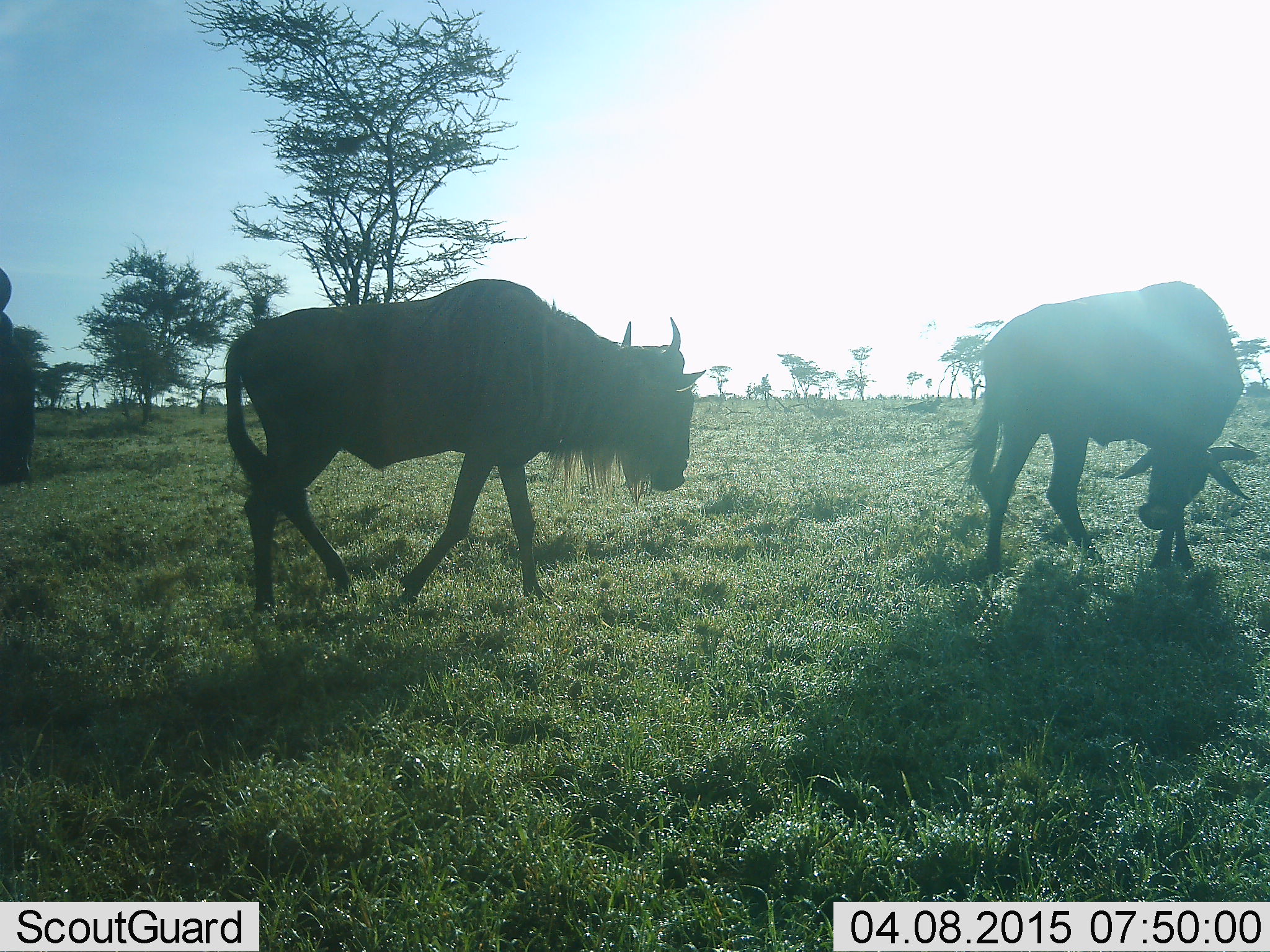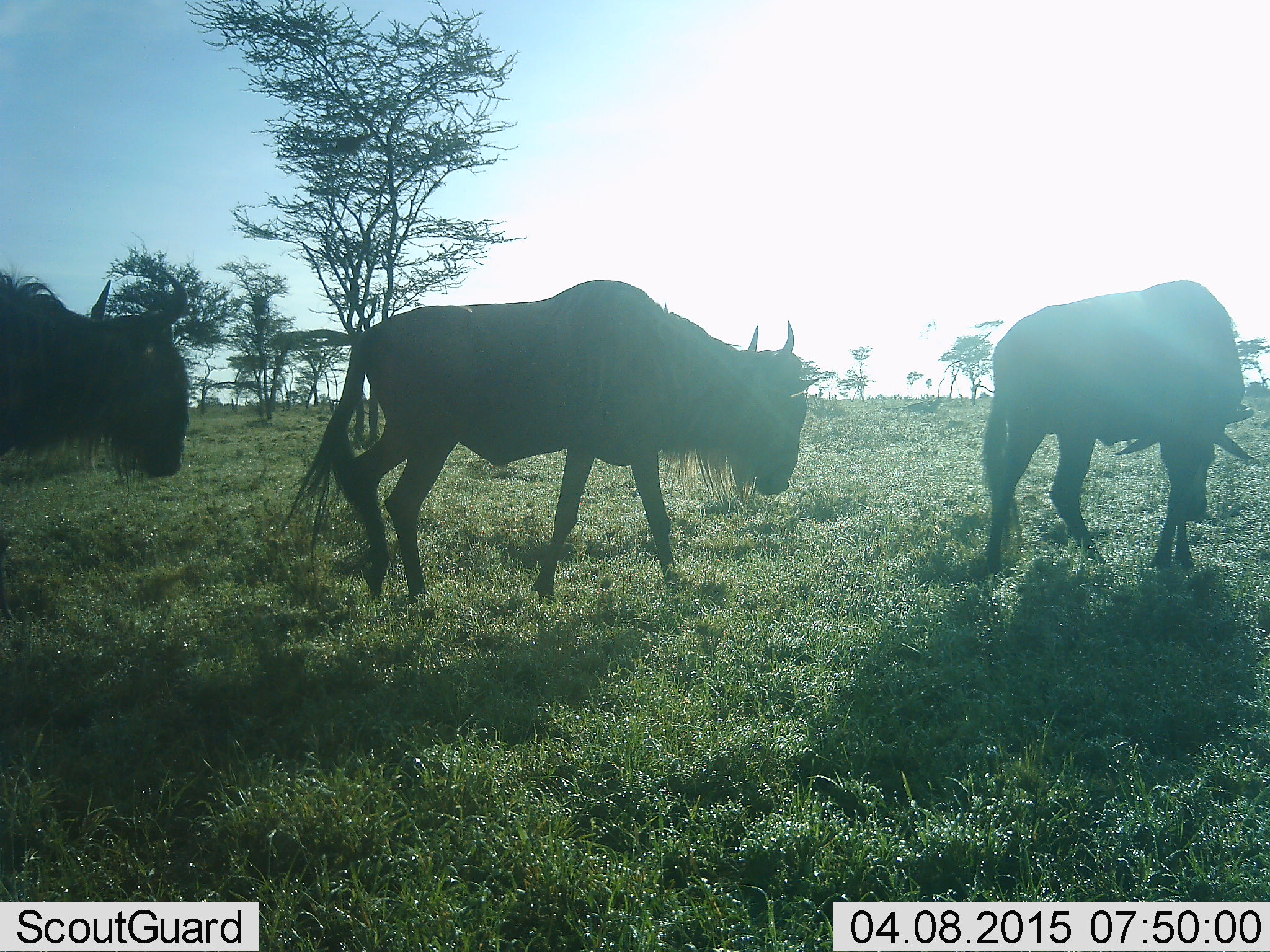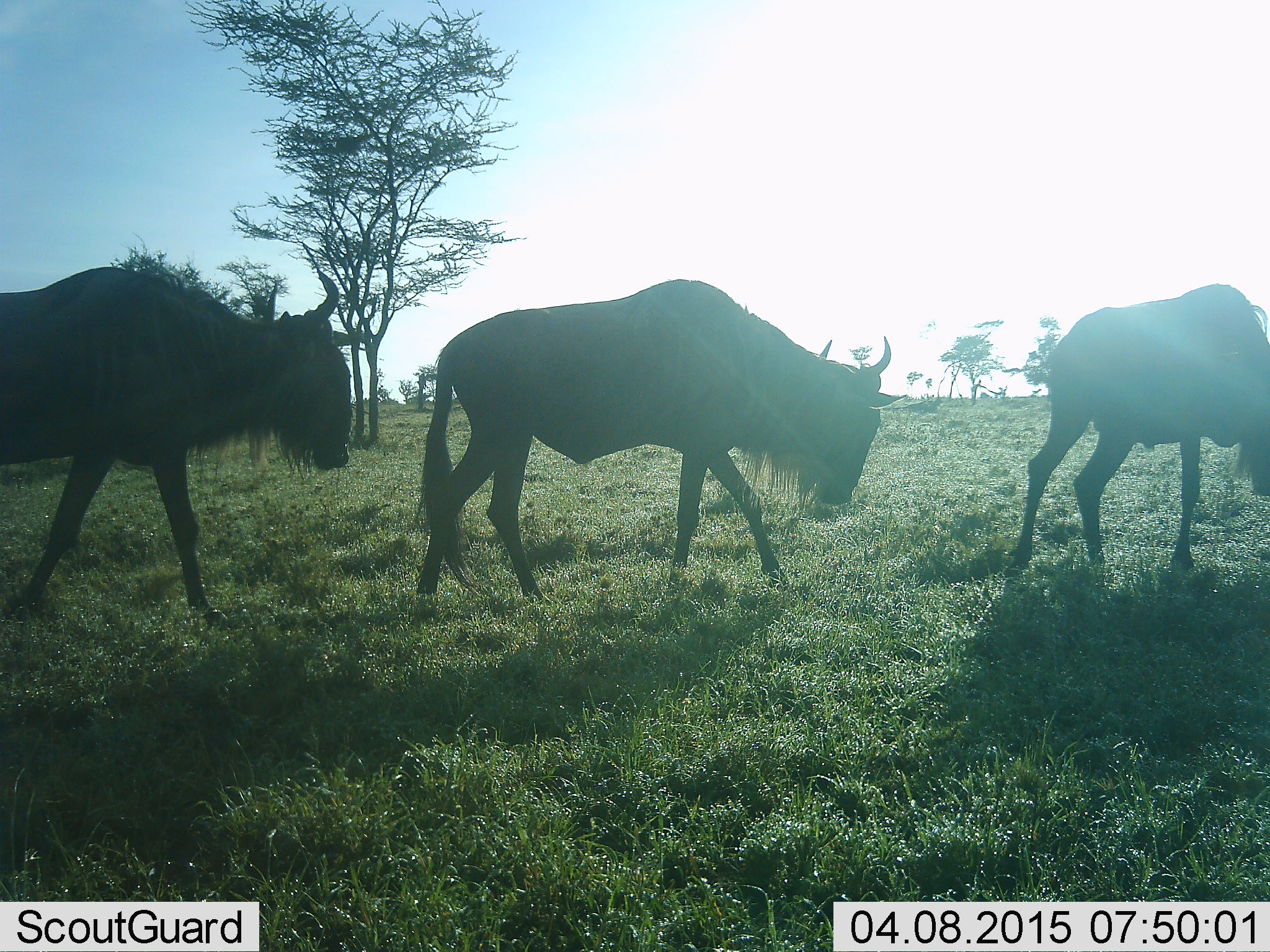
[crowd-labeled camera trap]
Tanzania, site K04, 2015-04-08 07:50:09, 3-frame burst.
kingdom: Animalia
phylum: Chordata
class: Mammalia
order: Artiodactyla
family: Bovidae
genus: Connochaetes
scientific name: Connochaetes taurinus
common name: blue wildebeest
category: wildebeest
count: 3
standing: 10%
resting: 0%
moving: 100%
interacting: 0%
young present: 0%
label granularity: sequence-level